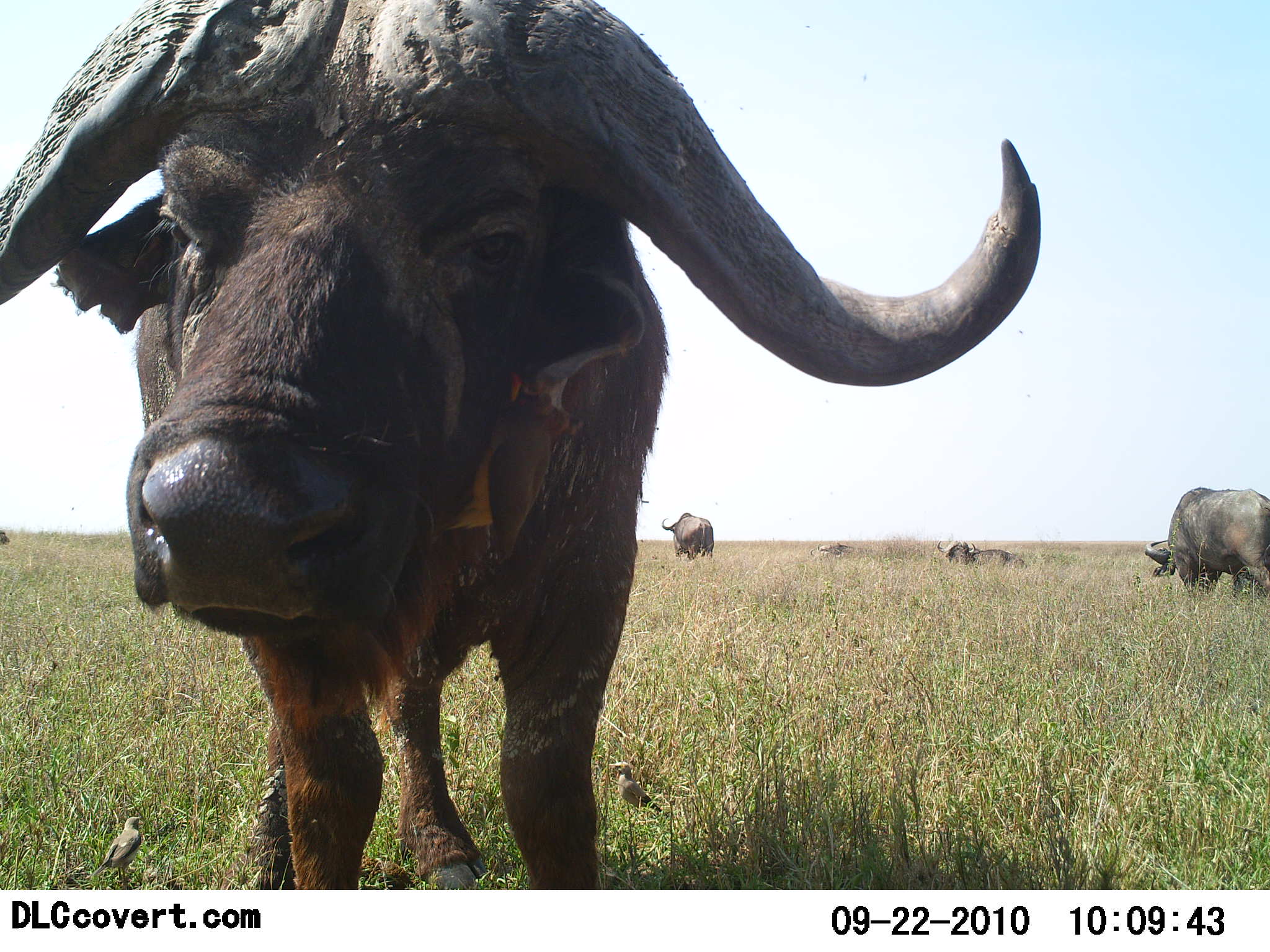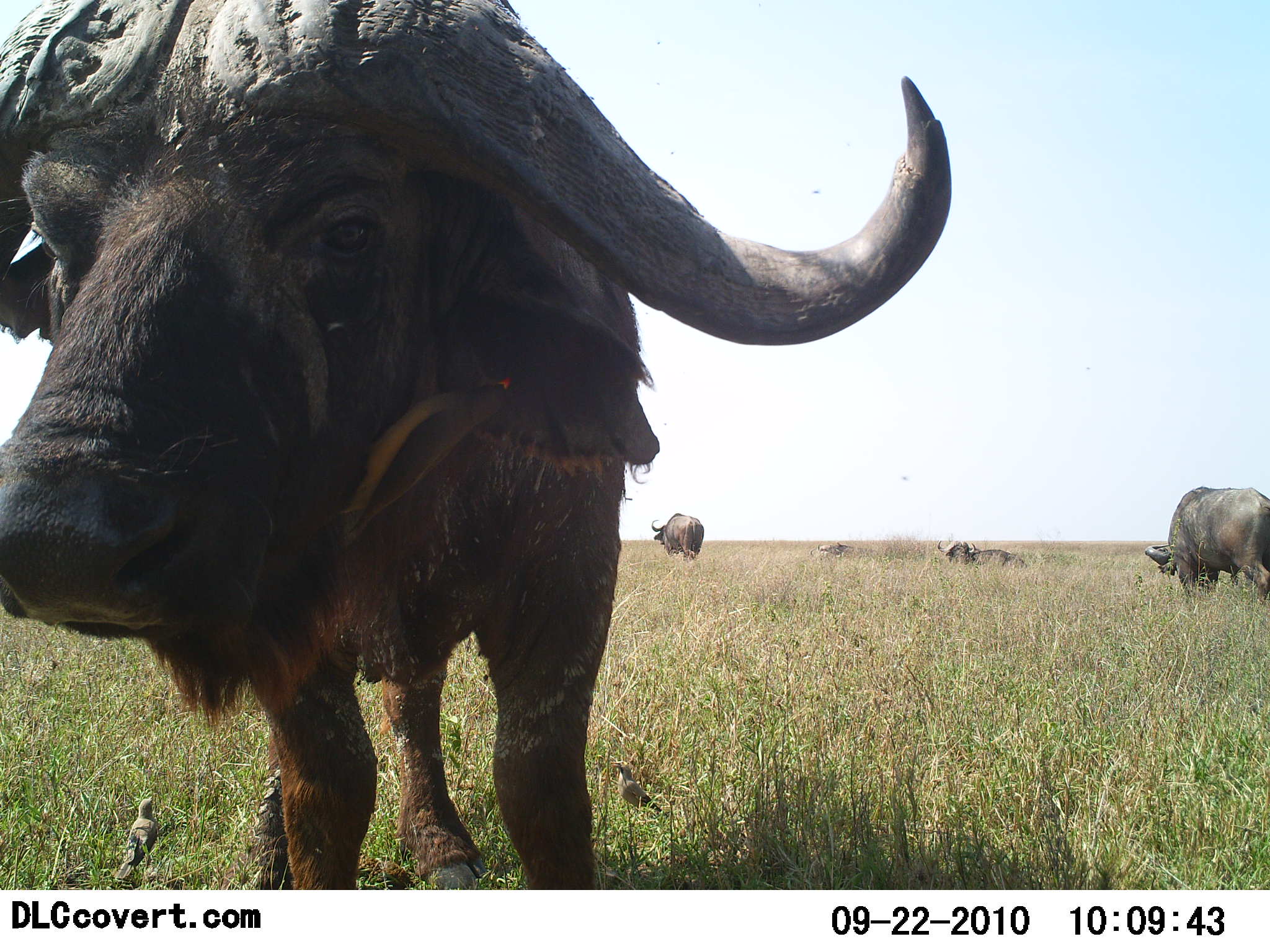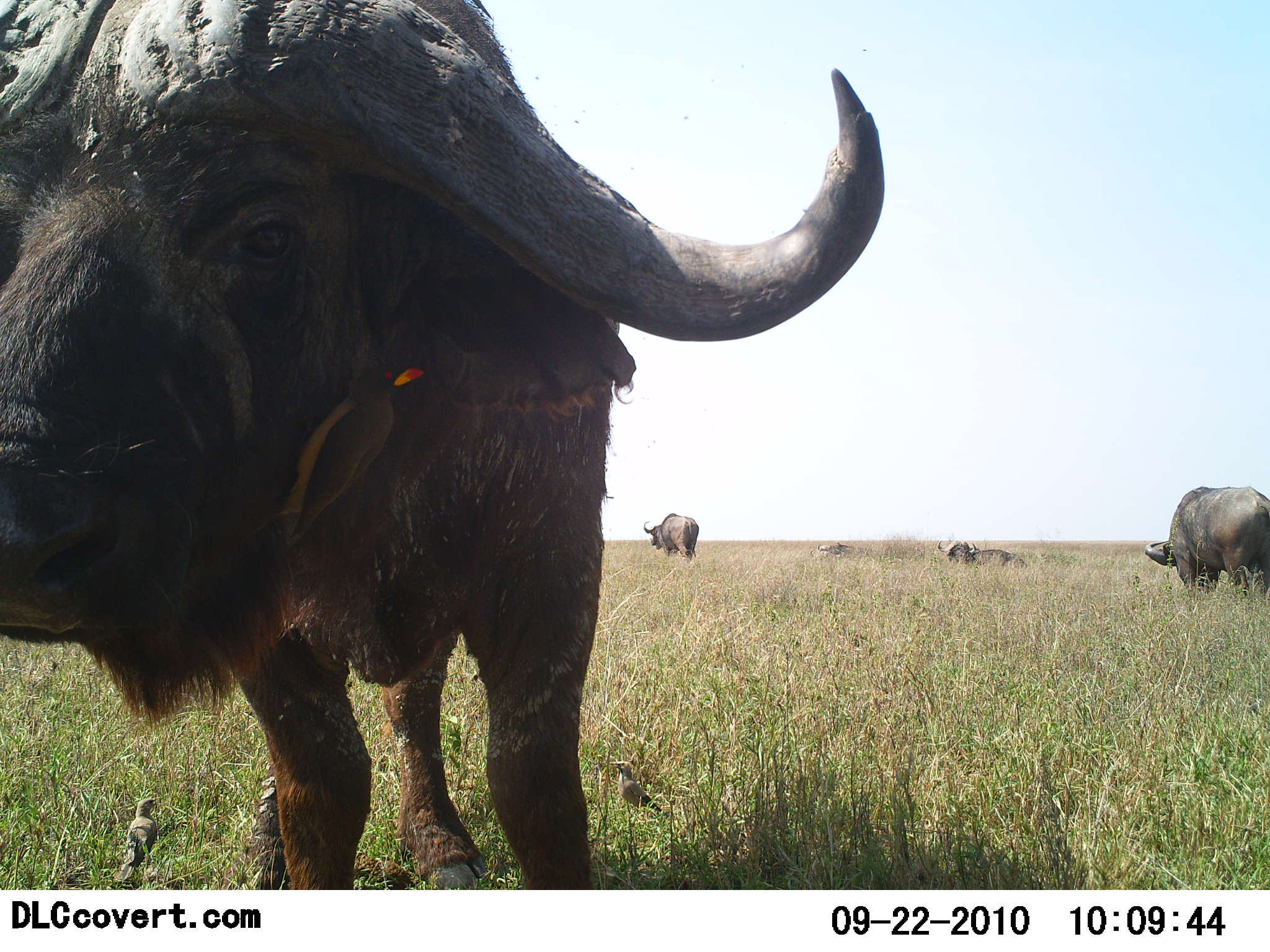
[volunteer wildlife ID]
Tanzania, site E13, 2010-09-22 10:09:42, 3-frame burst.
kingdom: Animalia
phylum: Chordata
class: Mammalia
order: Artiodactyla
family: Bovidae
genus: Syncerus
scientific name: Syncerus caffer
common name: cape buffalo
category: buffalo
Buffalo (cape buffalo) (Syncerus caffer), count 5. Behavior (volunteer vote fractions): standing 86%, resting 29%, moving 36%, interacting 7%. Young present (vote fraction): 0%. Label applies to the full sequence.